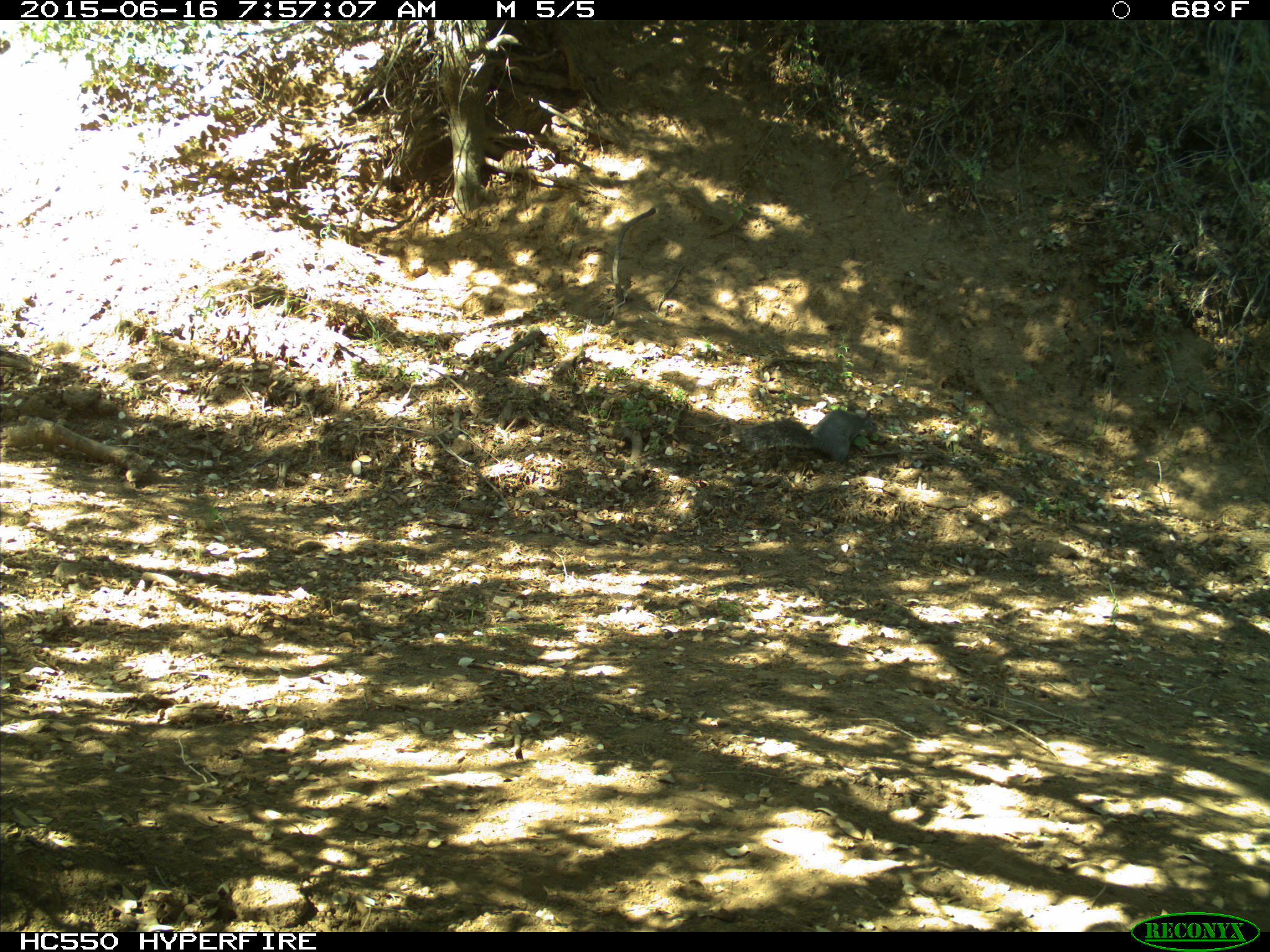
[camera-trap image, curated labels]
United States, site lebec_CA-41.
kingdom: Animalia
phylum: Chordata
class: Mammalia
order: Rodentia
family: Sciuridae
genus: Sciurus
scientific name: Sciurus carolinensis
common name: eastern gray squirrel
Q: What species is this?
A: Sciurus carolinensis (eastern gray squirrel).